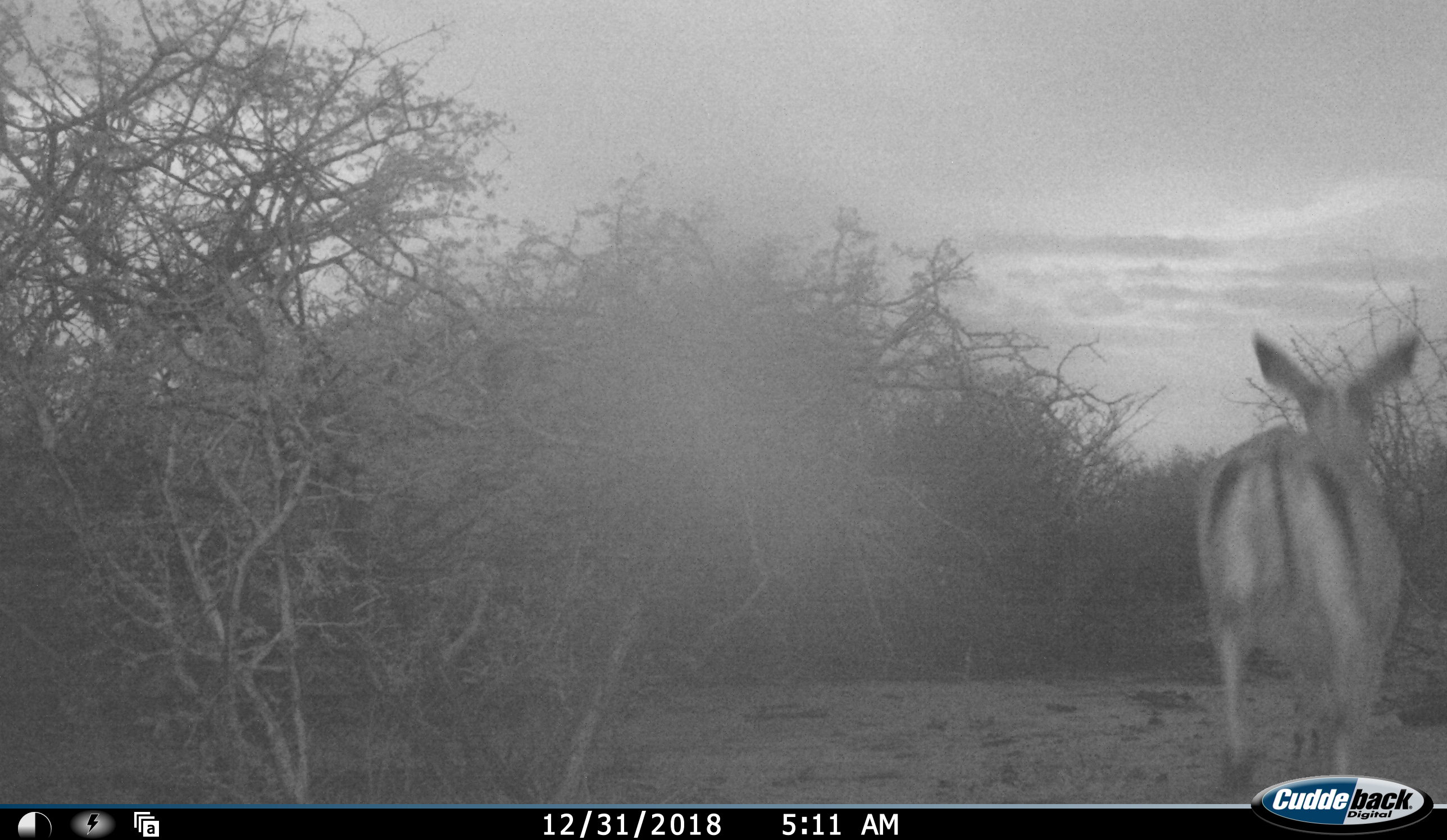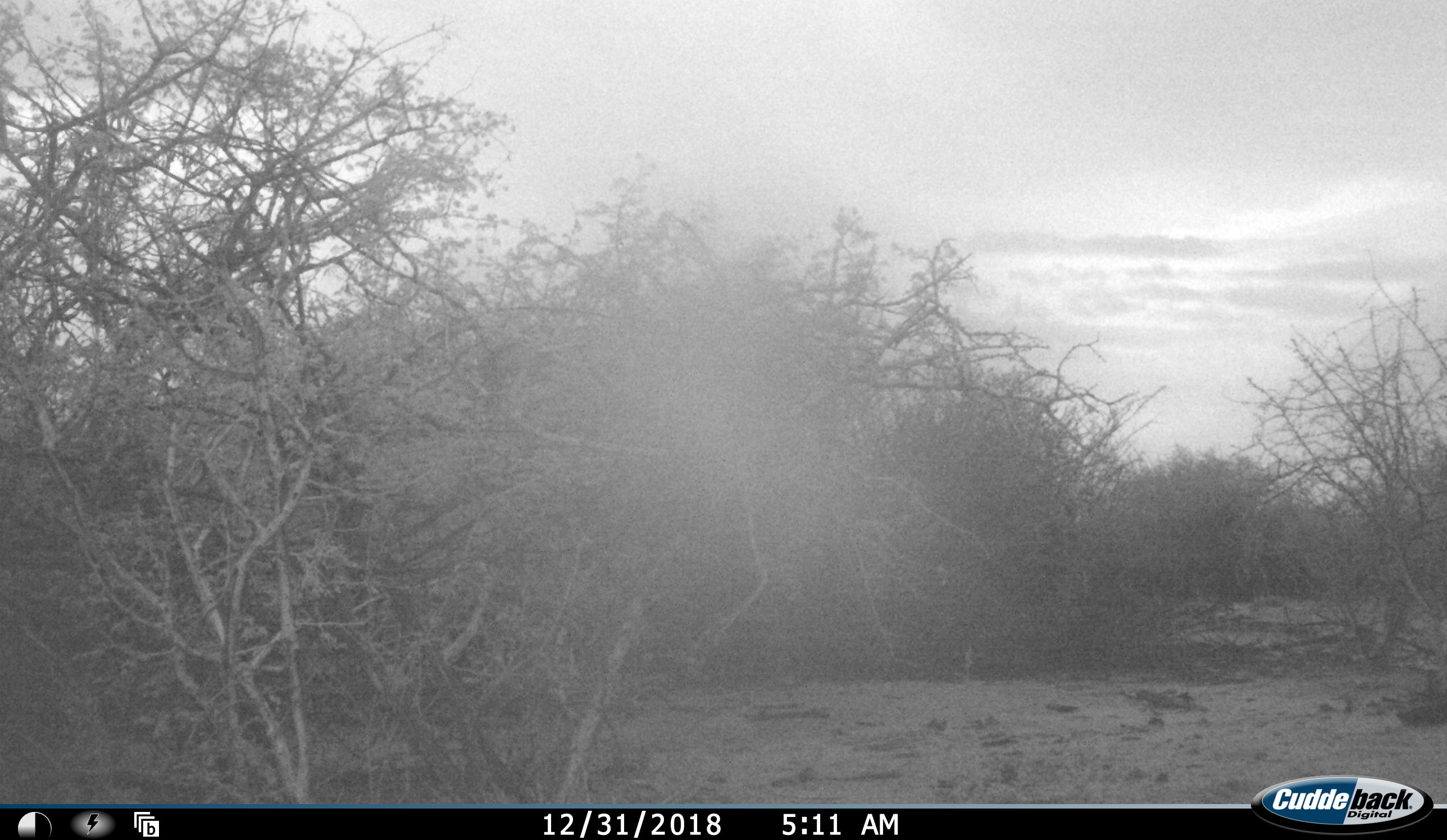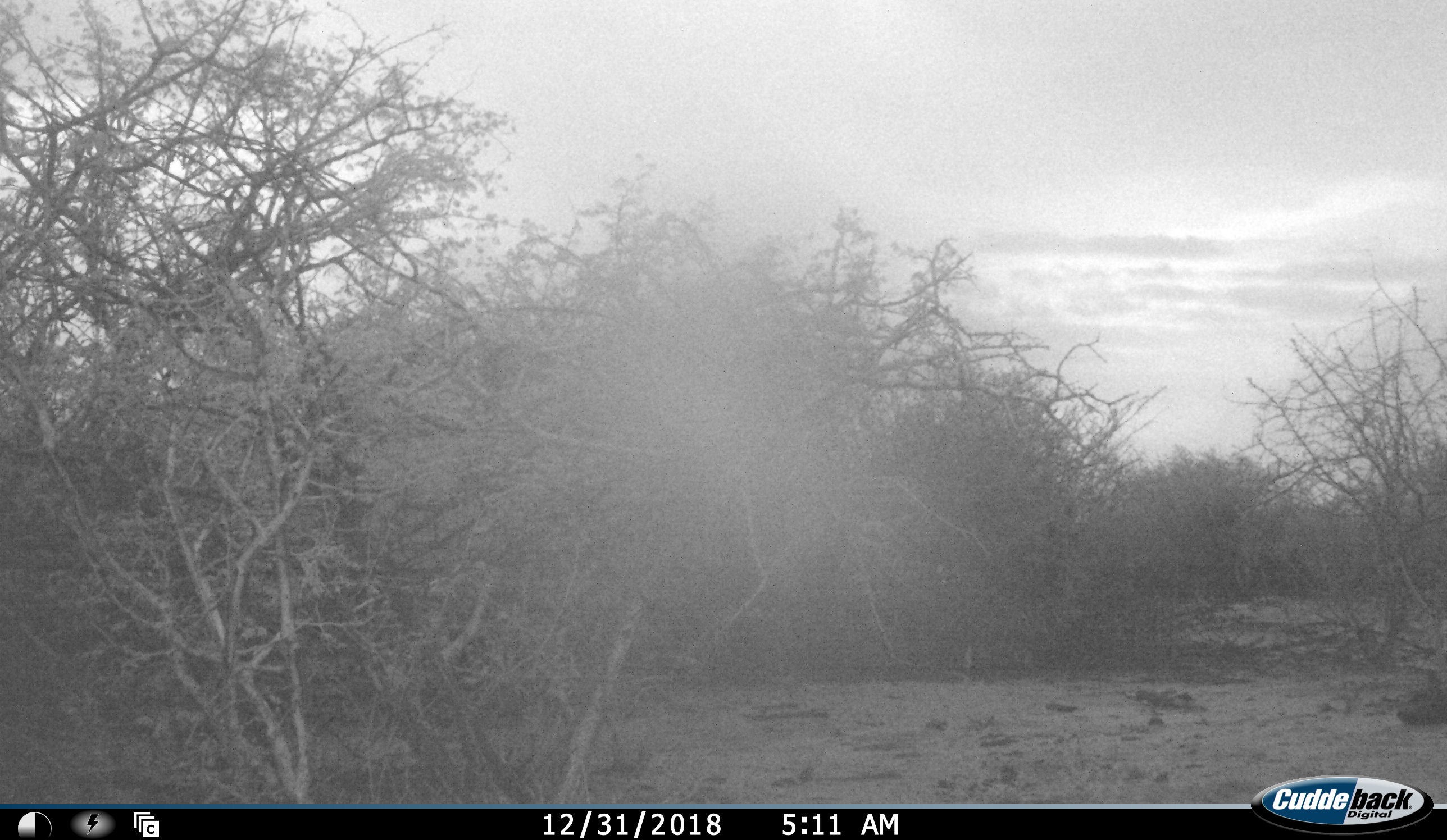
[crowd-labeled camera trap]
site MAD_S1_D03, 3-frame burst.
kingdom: Animalia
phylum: Chordata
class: Mammalia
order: Artiodactyla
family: Bovidae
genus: Aepyceros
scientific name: Aepyceros melampus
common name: impala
Impala (Aepyceros melampus), count 1. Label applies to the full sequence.